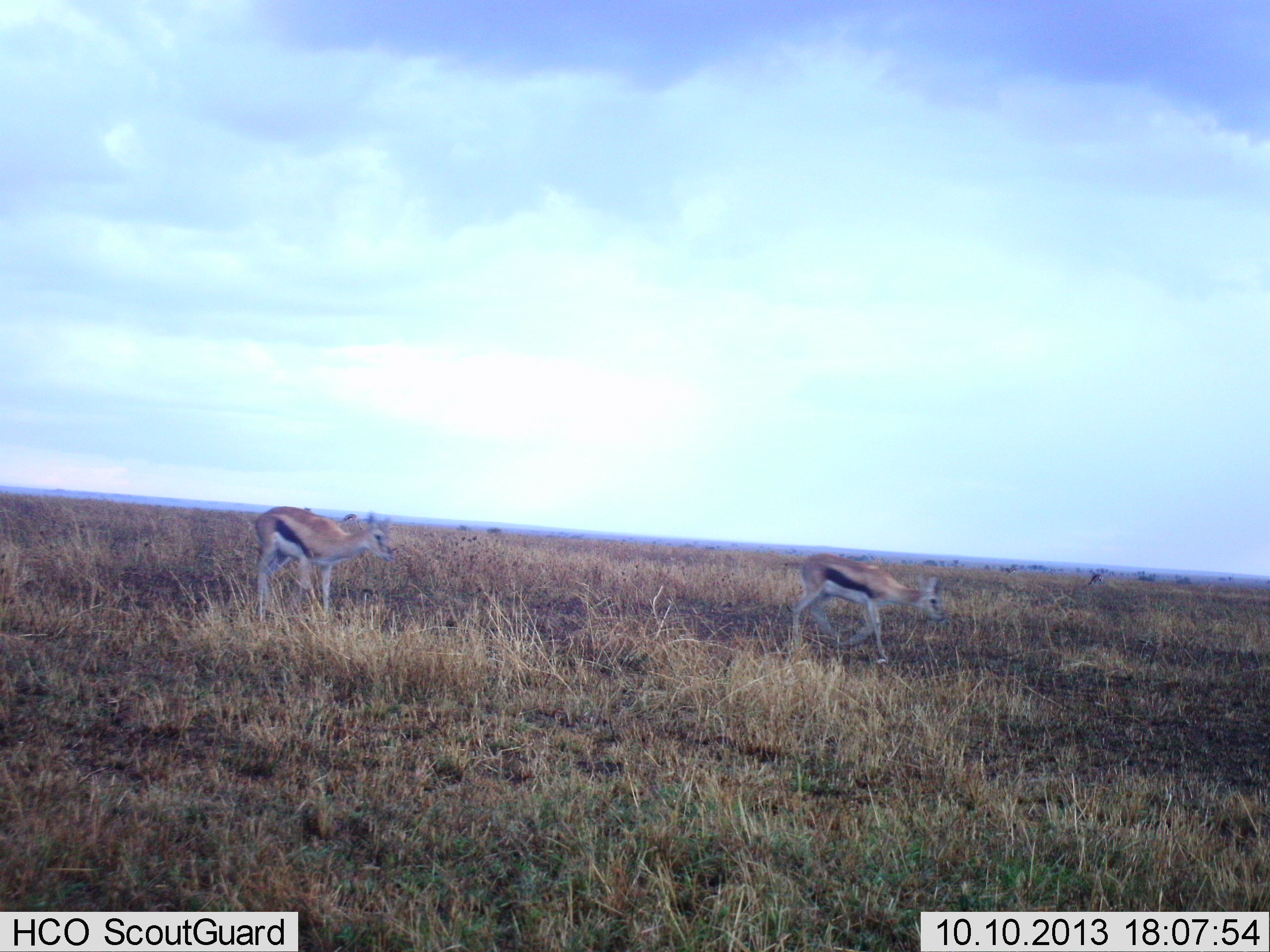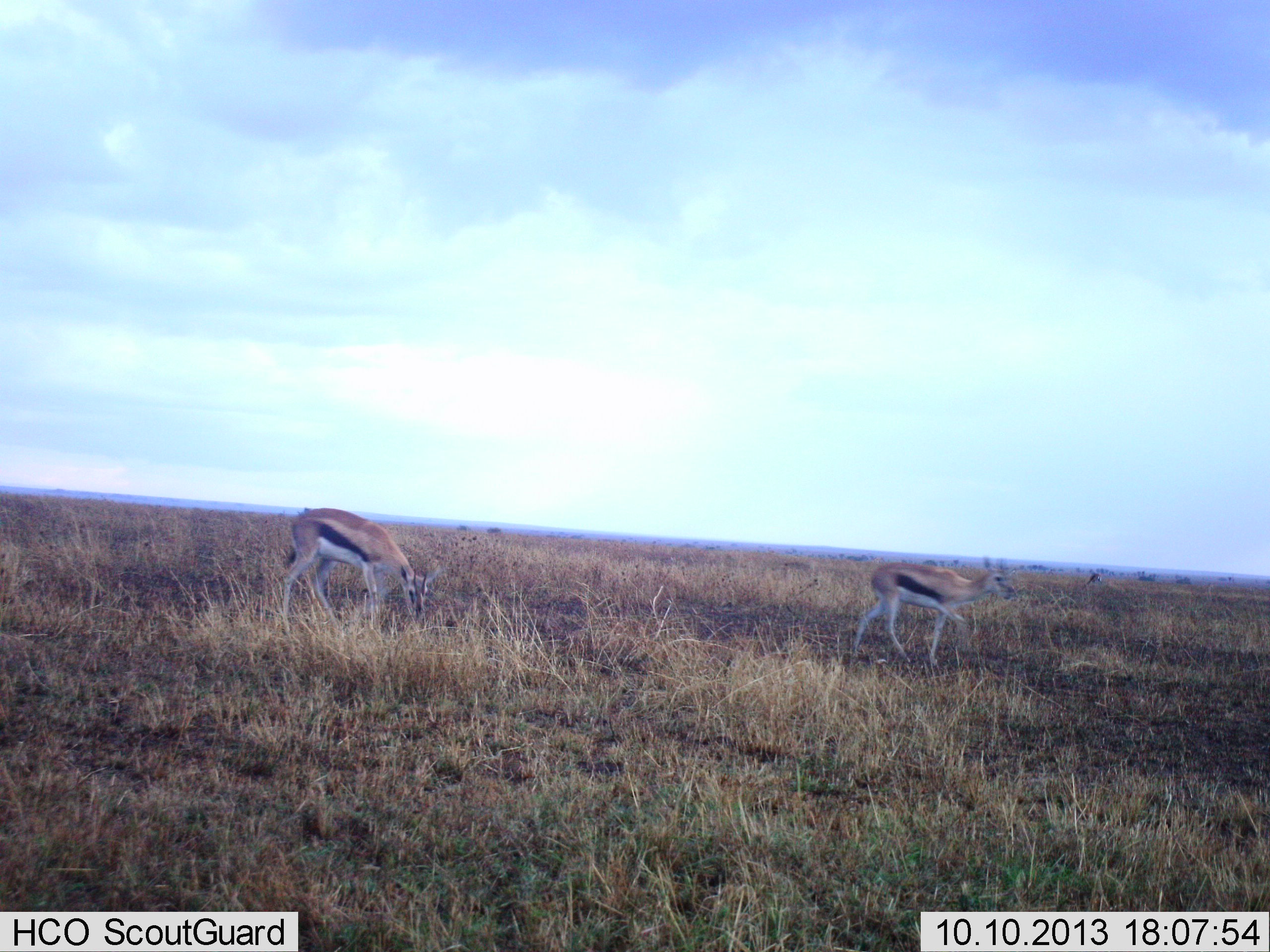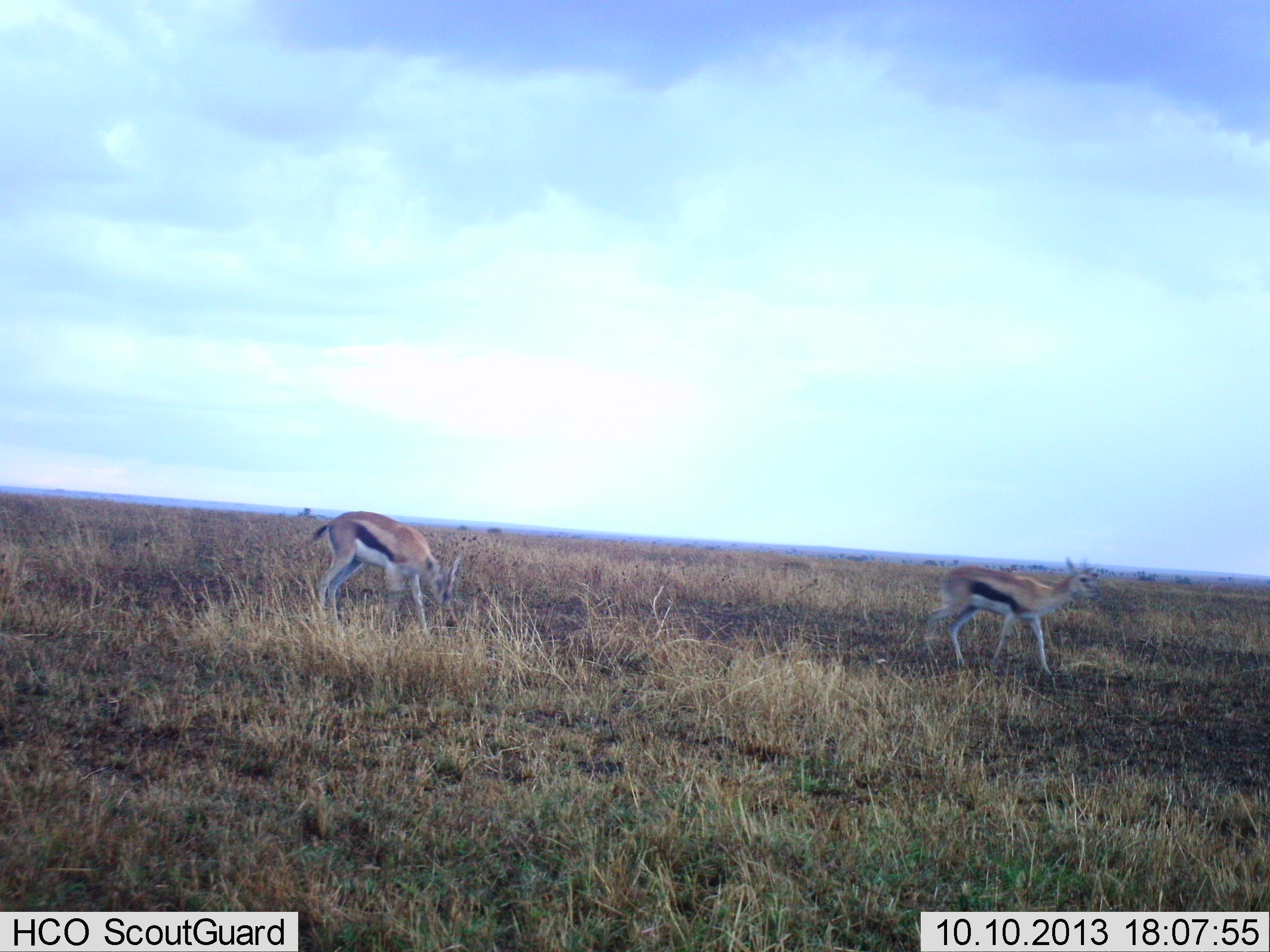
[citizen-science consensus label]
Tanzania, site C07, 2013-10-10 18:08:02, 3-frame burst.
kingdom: Animalia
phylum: Chordata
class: Mammalia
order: Artiodactyla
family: Bovidae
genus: Eudorcas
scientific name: Eudorcas thomsonii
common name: thomson's gazelle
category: gazellethomsons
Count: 2.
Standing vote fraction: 10%.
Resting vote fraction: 10%.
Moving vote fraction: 90%.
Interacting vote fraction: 10%.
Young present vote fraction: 0%.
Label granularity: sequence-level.